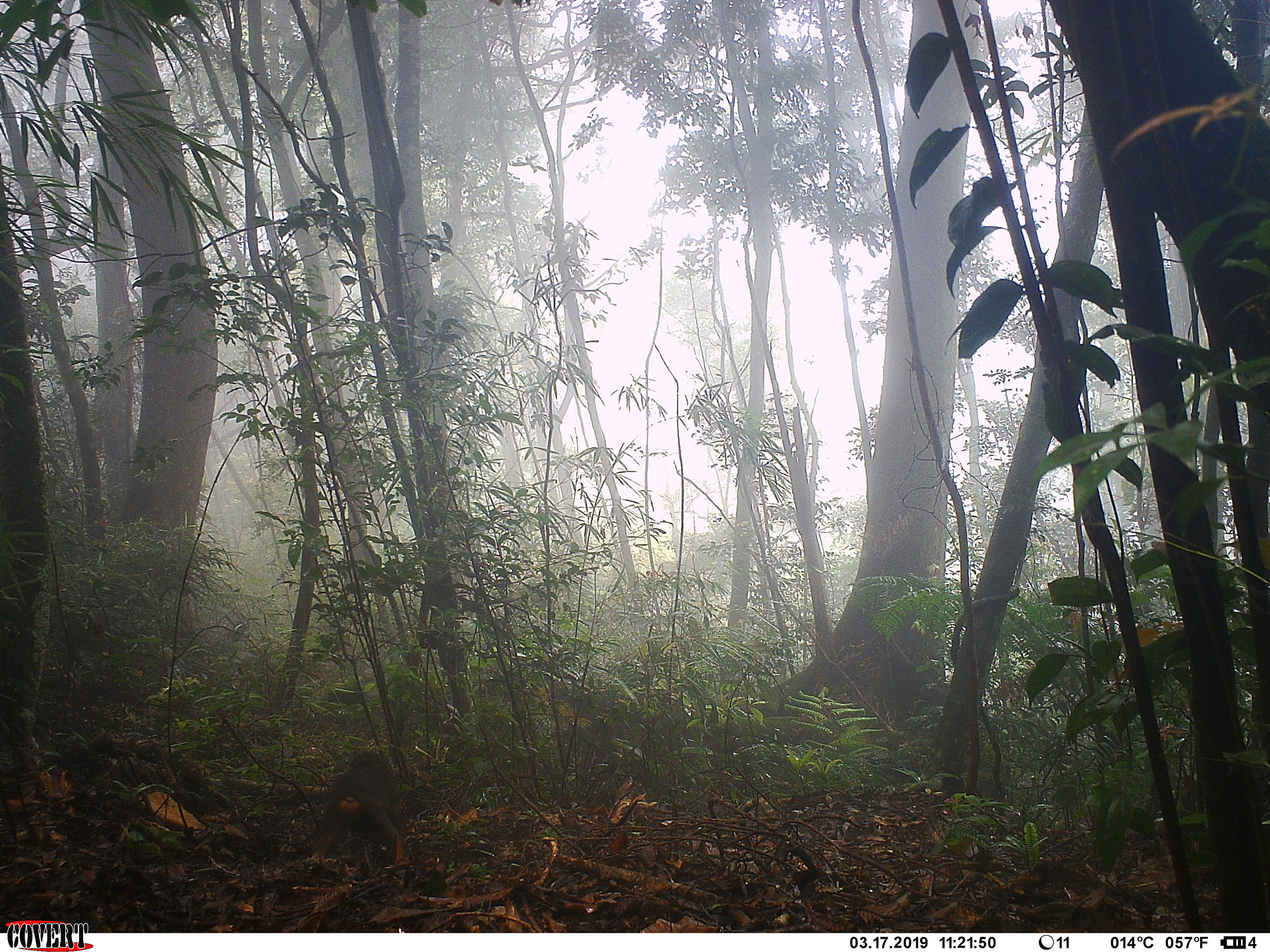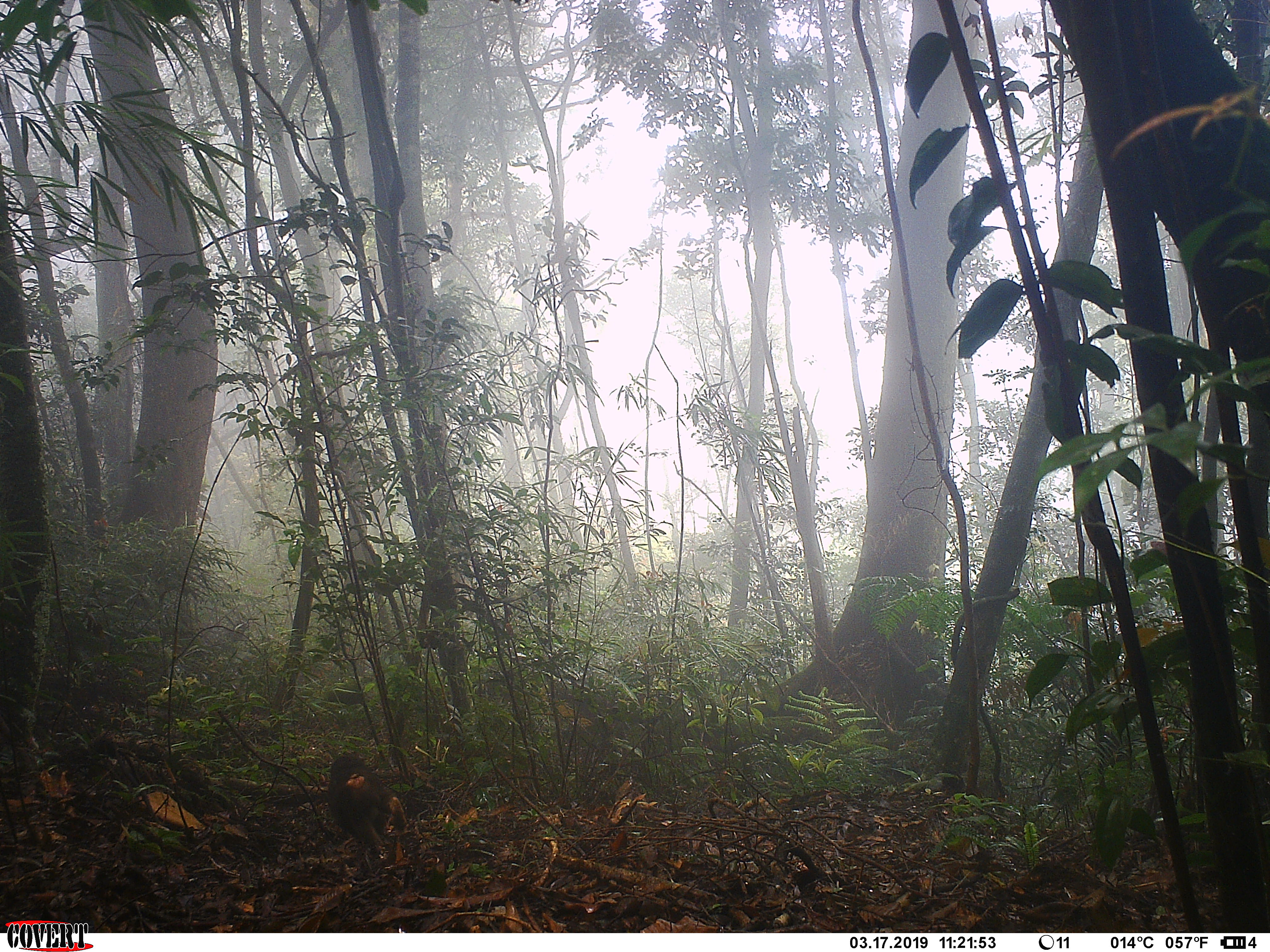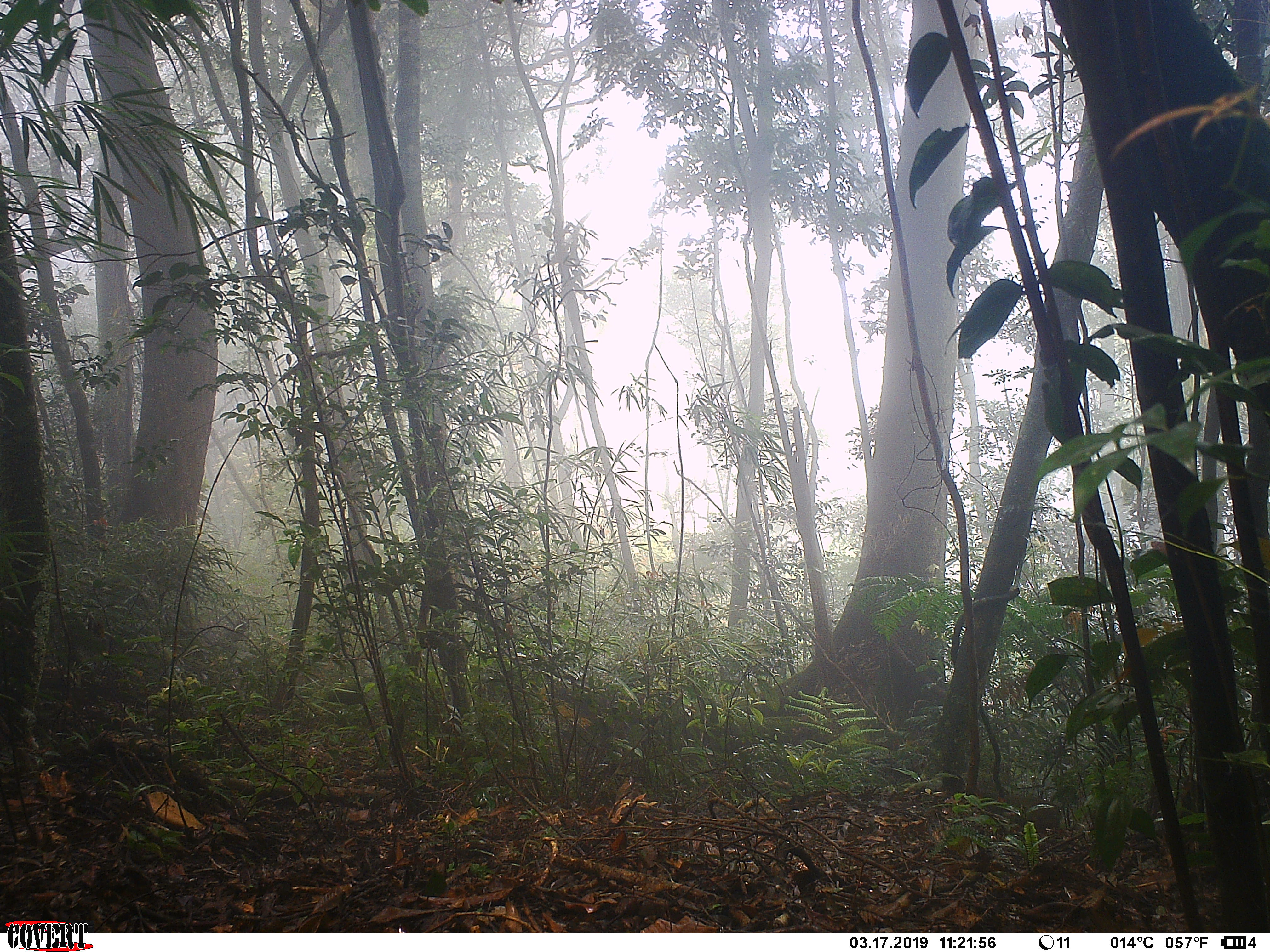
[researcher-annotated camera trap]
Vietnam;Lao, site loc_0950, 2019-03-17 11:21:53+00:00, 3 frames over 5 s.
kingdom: Animalia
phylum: Chordata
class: Mammalia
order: Primates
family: Cercopithecidae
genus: Macaca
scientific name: Macaca arctoides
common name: stump-tailed macaque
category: stump tailed macaque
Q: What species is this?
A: Stump tailed macaque (stump-tailed macaque) (Macaca arctoides).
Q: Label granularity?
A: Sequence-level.